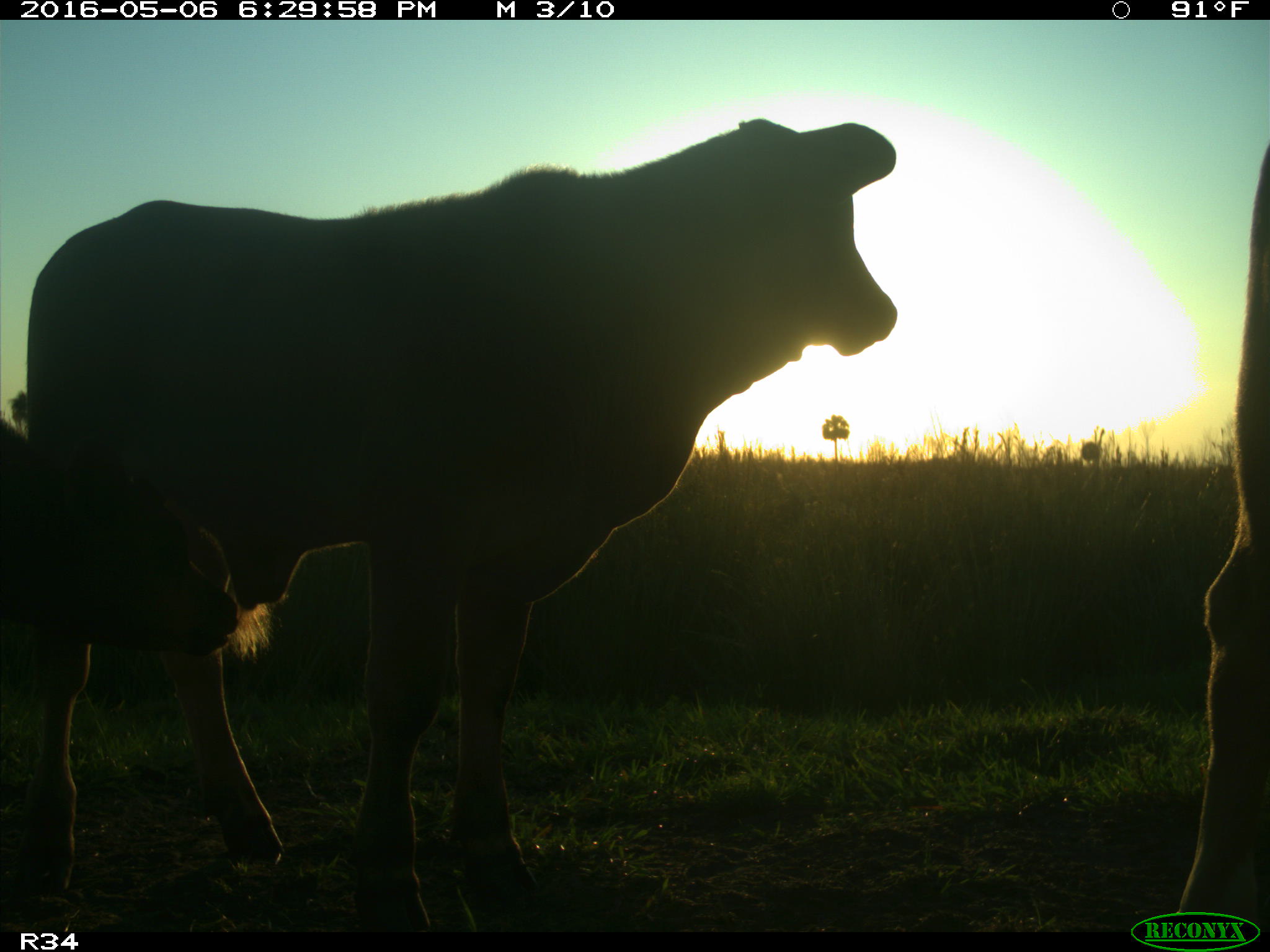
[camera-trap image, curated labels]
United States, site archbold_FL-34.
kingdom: Animalia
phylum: Chordata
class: Mammalia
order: Artiodactyla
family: Bovidae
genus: Bos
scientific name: Bos taurus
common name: domestic cow